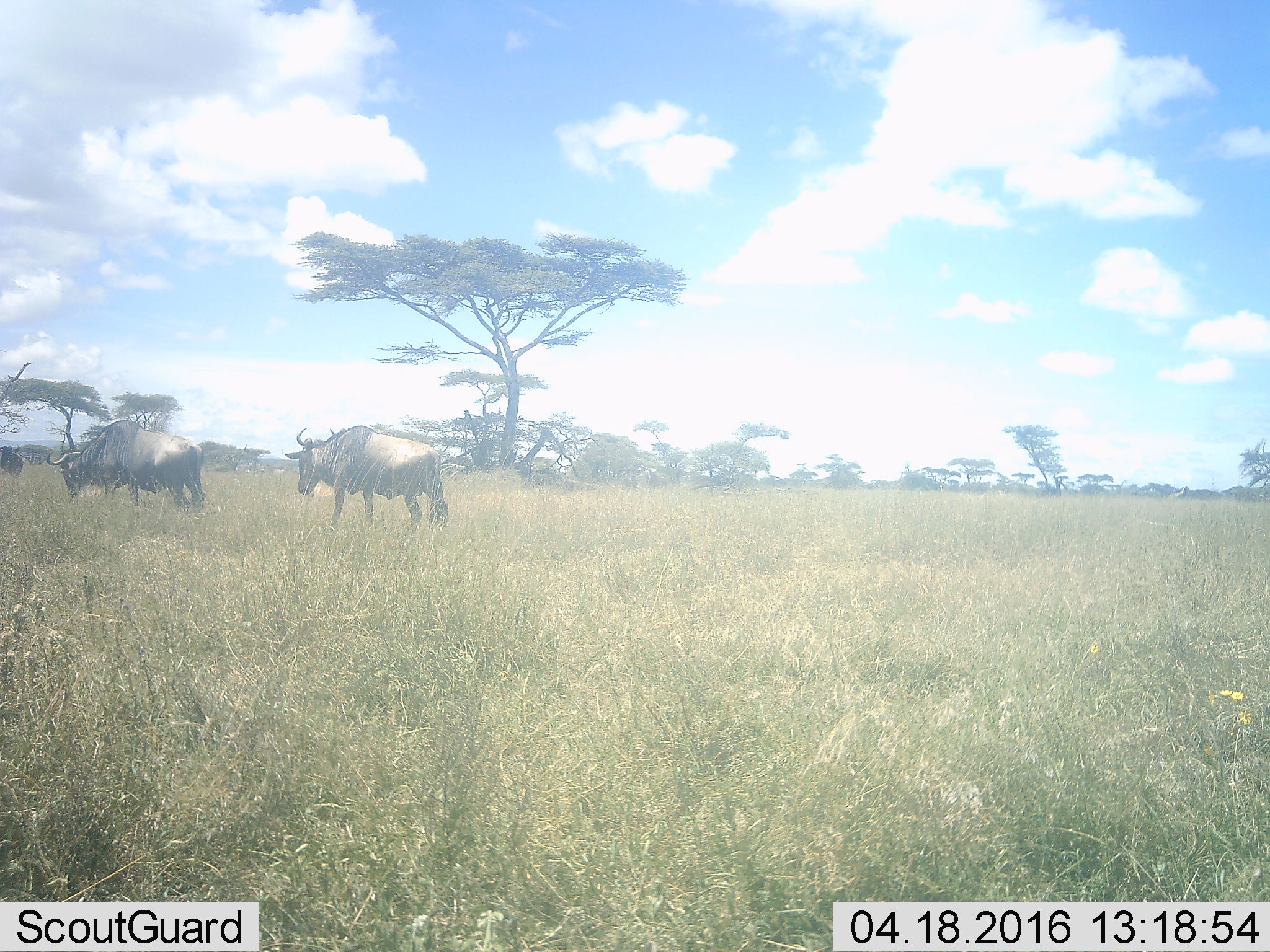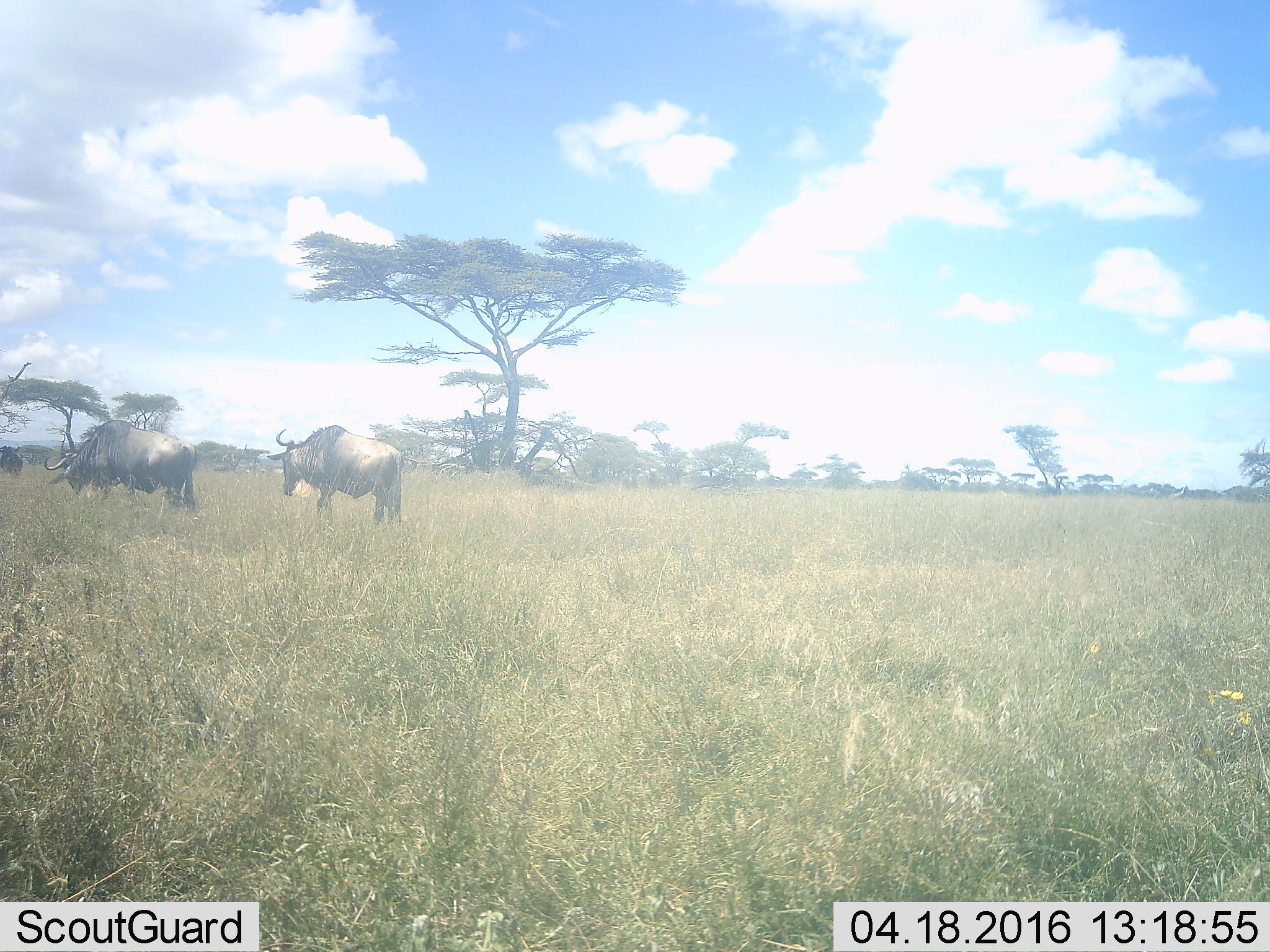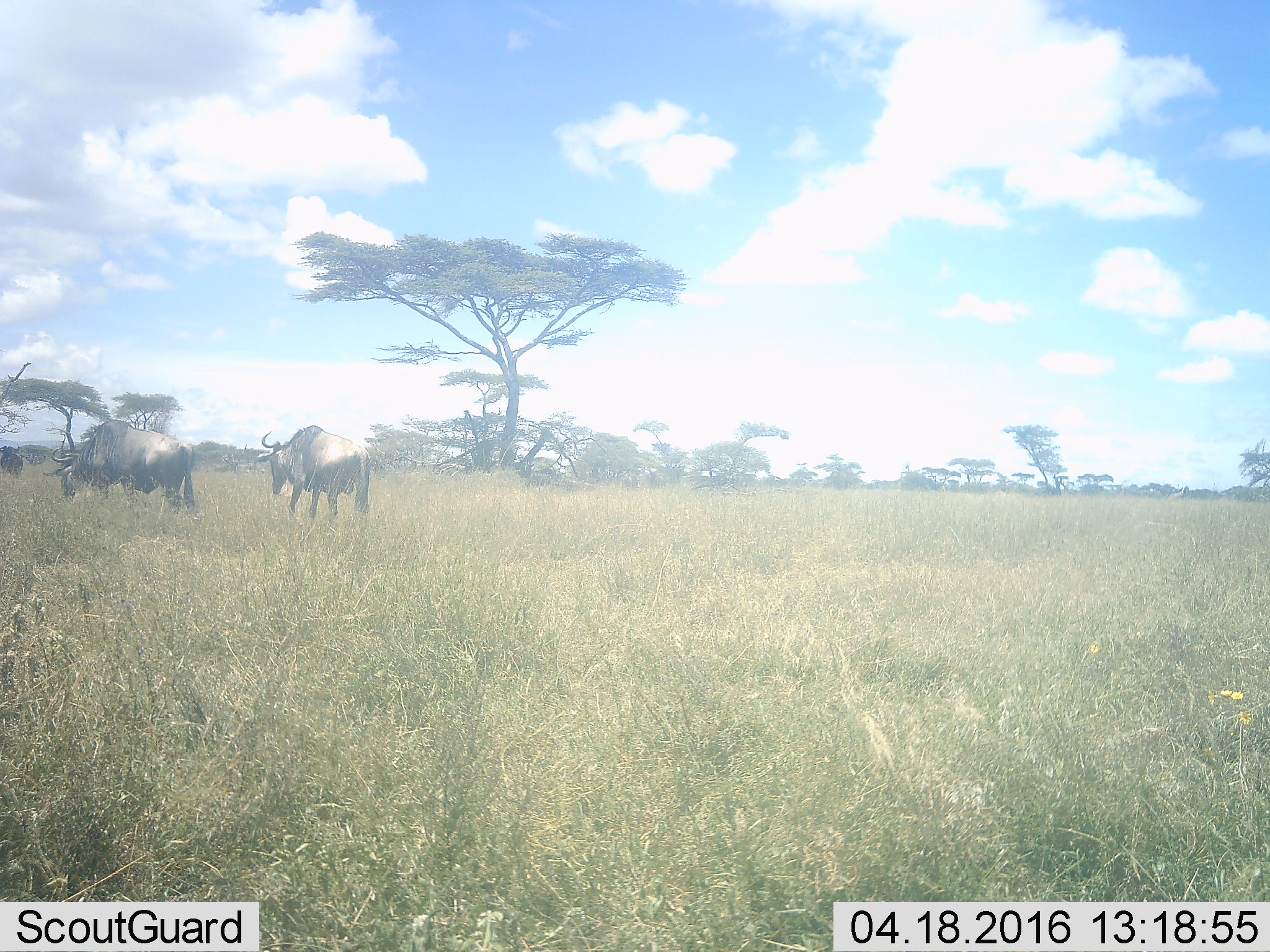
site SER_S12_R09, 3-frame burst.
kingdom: Animalia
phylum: Chordata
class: Mammalia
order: Artiodactyla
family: Bovidae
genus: Connochaetes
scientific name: Connochaetes taurinus taurinus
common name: blue wildebeest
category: wildebeestblue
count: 3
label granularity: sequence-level